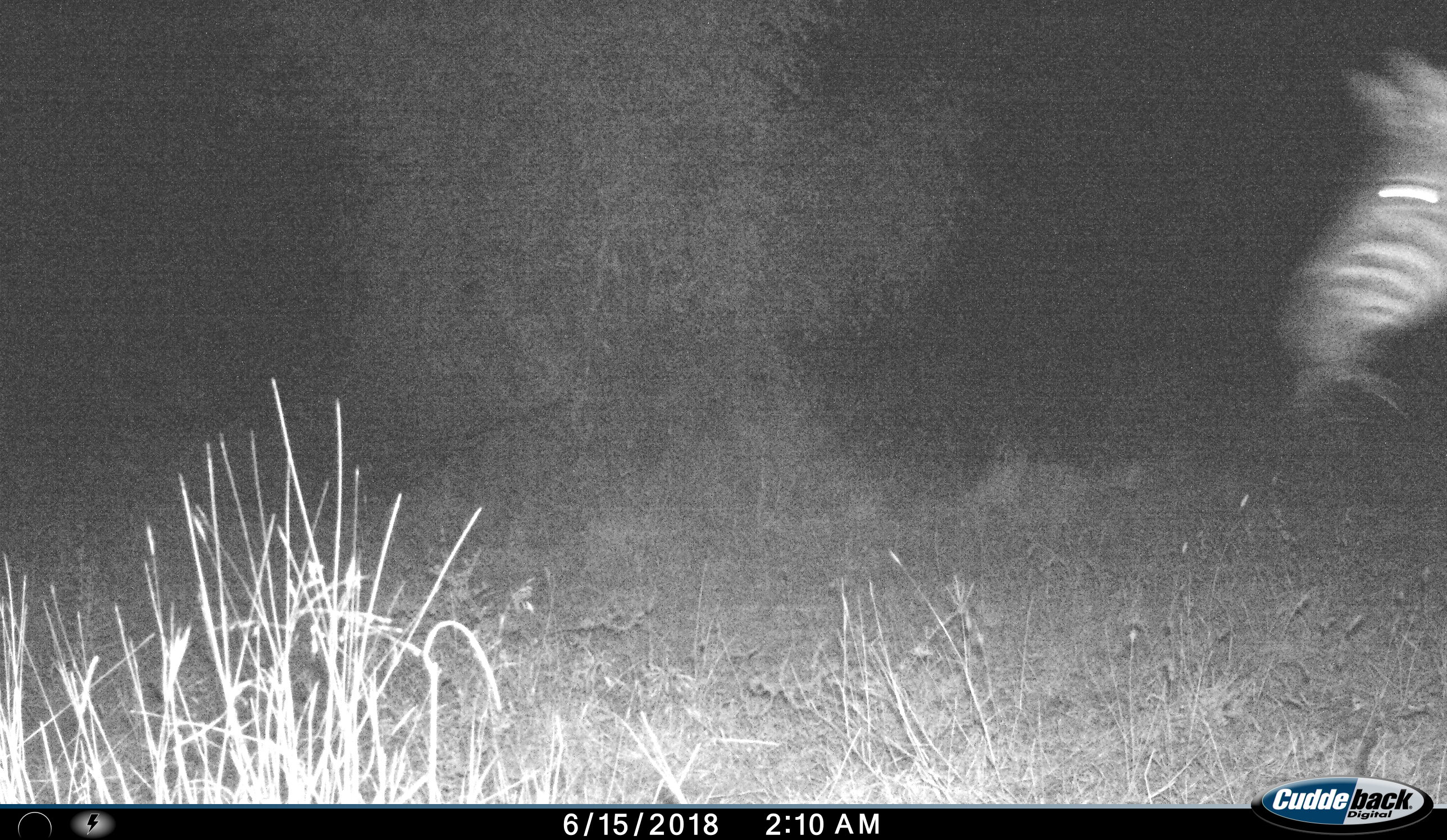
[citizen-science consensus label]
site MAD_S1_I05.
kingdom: Animalia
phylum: Chordata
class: Mammalia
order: Perissodactyla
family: Equidae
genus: Equus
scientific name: Equus quagga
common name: plains zebra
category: zebraplains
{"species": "zebraplains (plains zebra) (Equus quagga)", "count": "1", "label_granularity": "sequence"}